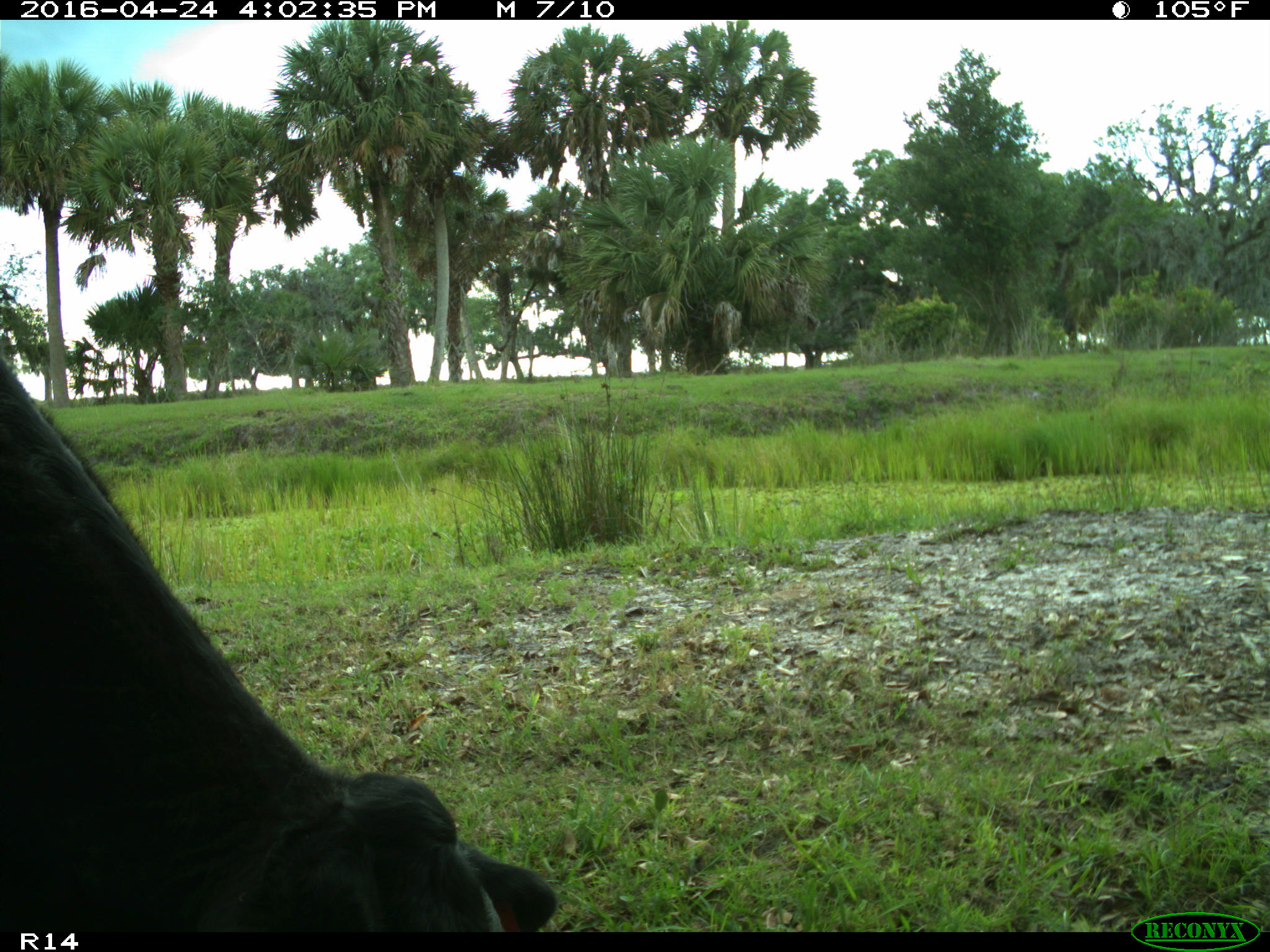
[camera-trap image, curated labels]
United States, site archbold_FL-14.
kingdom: Animalia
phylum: Chordata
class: Mammalia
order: Artiodactyla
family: Bovidae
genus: Bos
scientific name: Bos taurus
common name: domestic cow